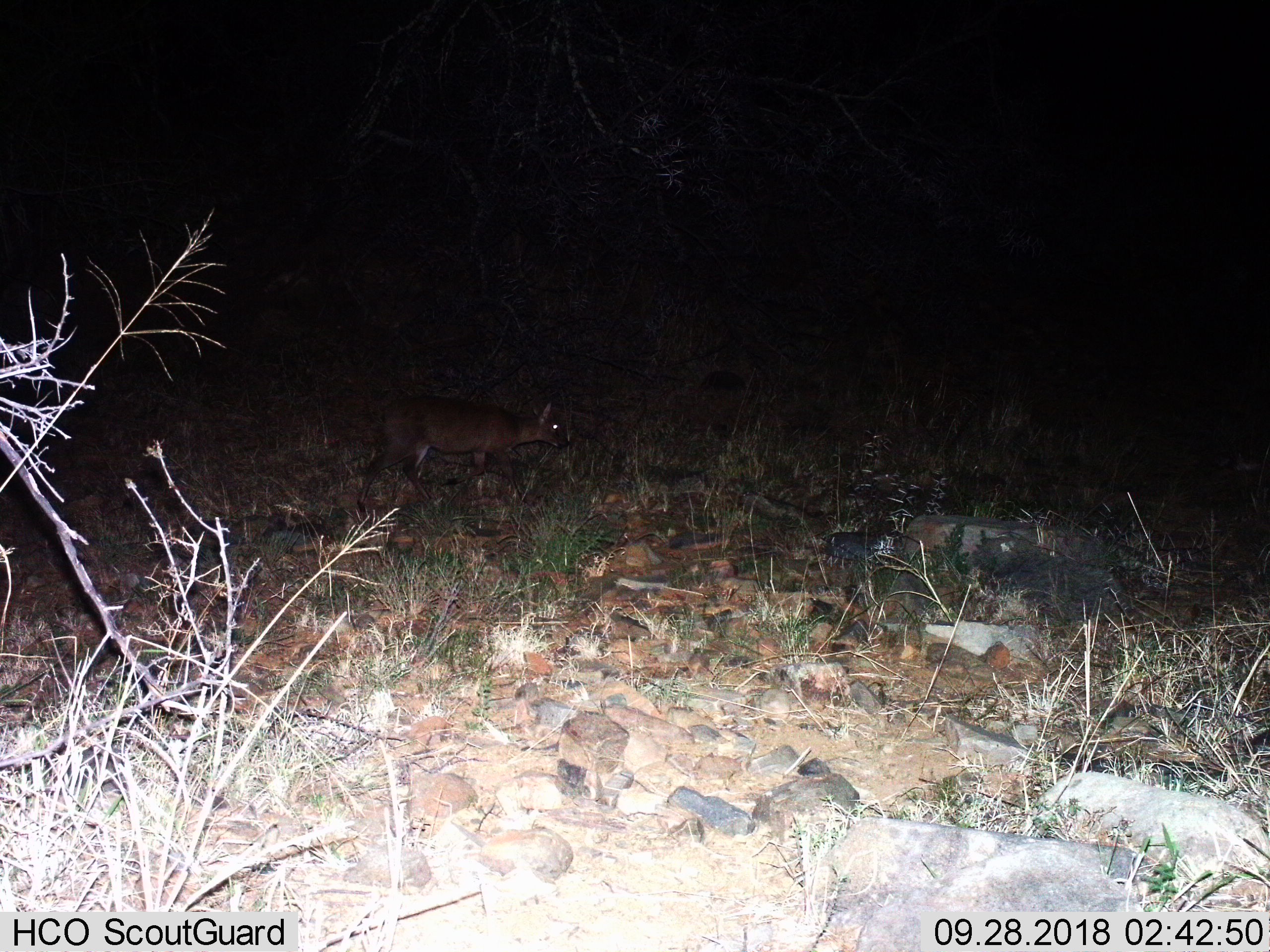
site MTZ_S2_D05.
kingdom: Animalia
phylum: Chordata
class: Mammalia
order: Artiodactyla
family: Bovidae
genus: Sylvicapra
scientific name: Sylvicapra grimmia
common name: common duiker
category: duikercommongrey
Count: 1.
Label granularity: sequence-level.